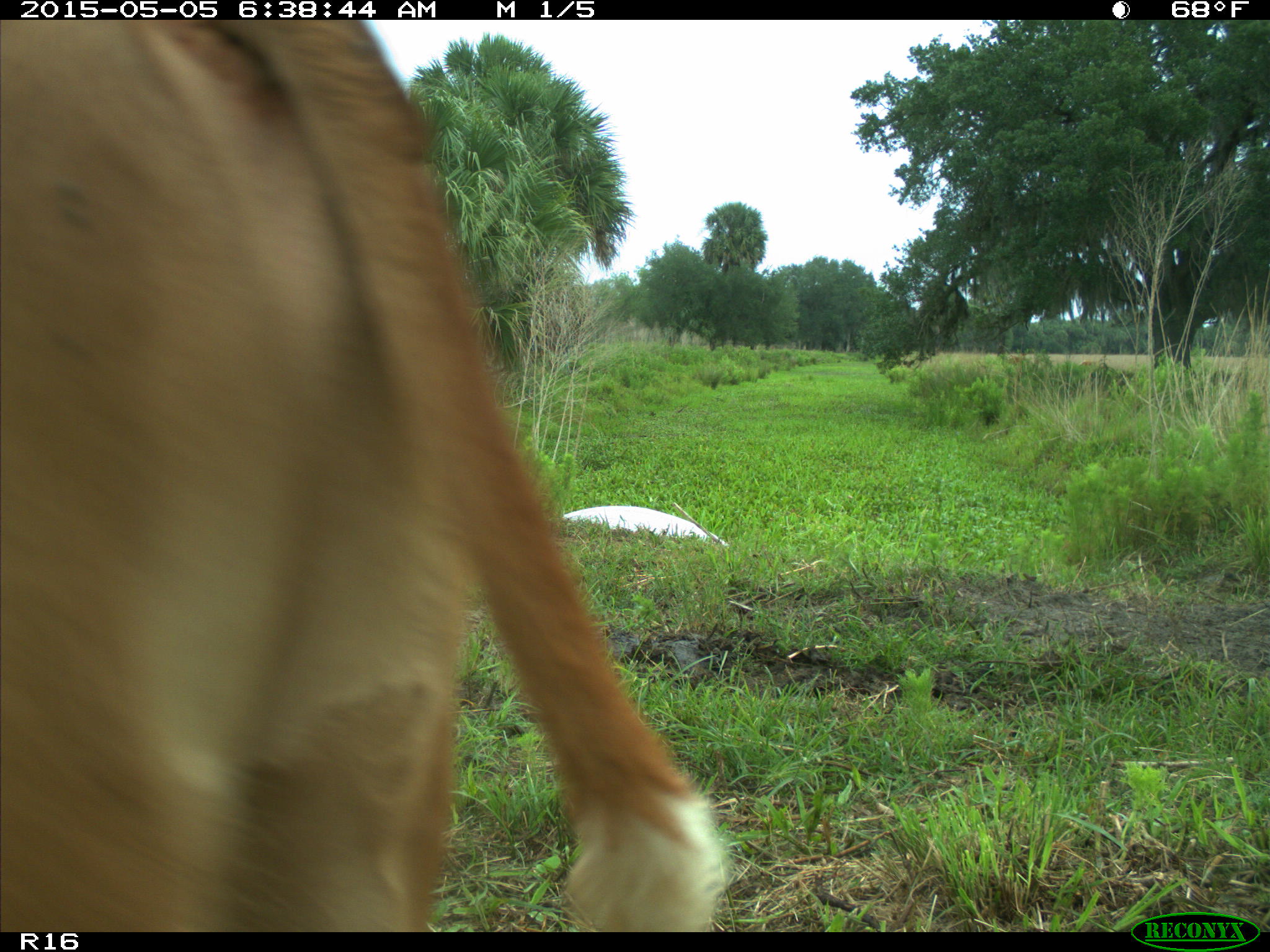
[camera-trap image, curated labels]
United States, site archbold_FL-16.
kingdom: Animalia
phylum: Chordata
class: Mammalia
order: Artiodactyla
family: Bovidae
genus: Bos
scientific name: Bos taurus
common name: domestic cow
Bos taurus (domestic cow).